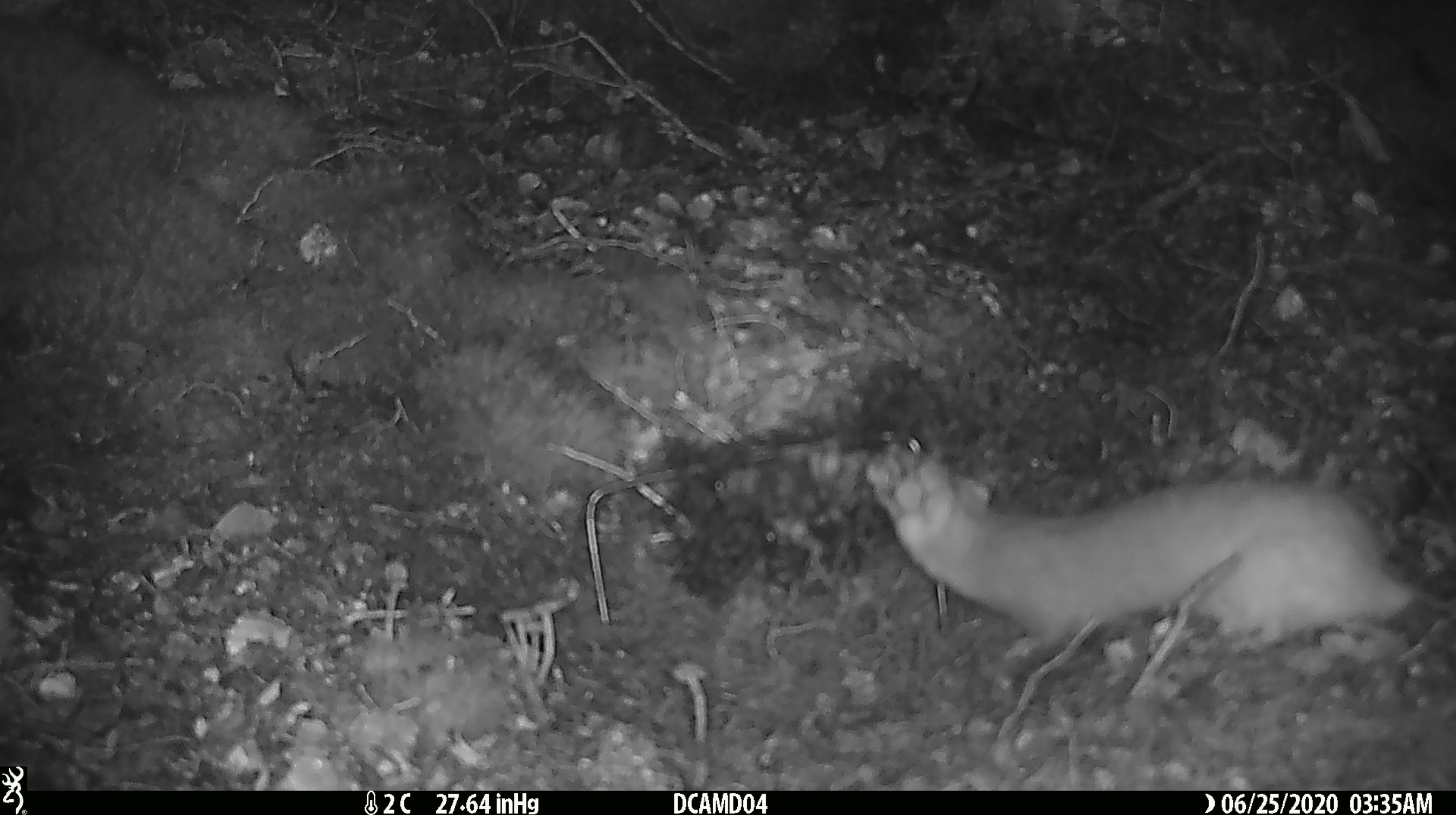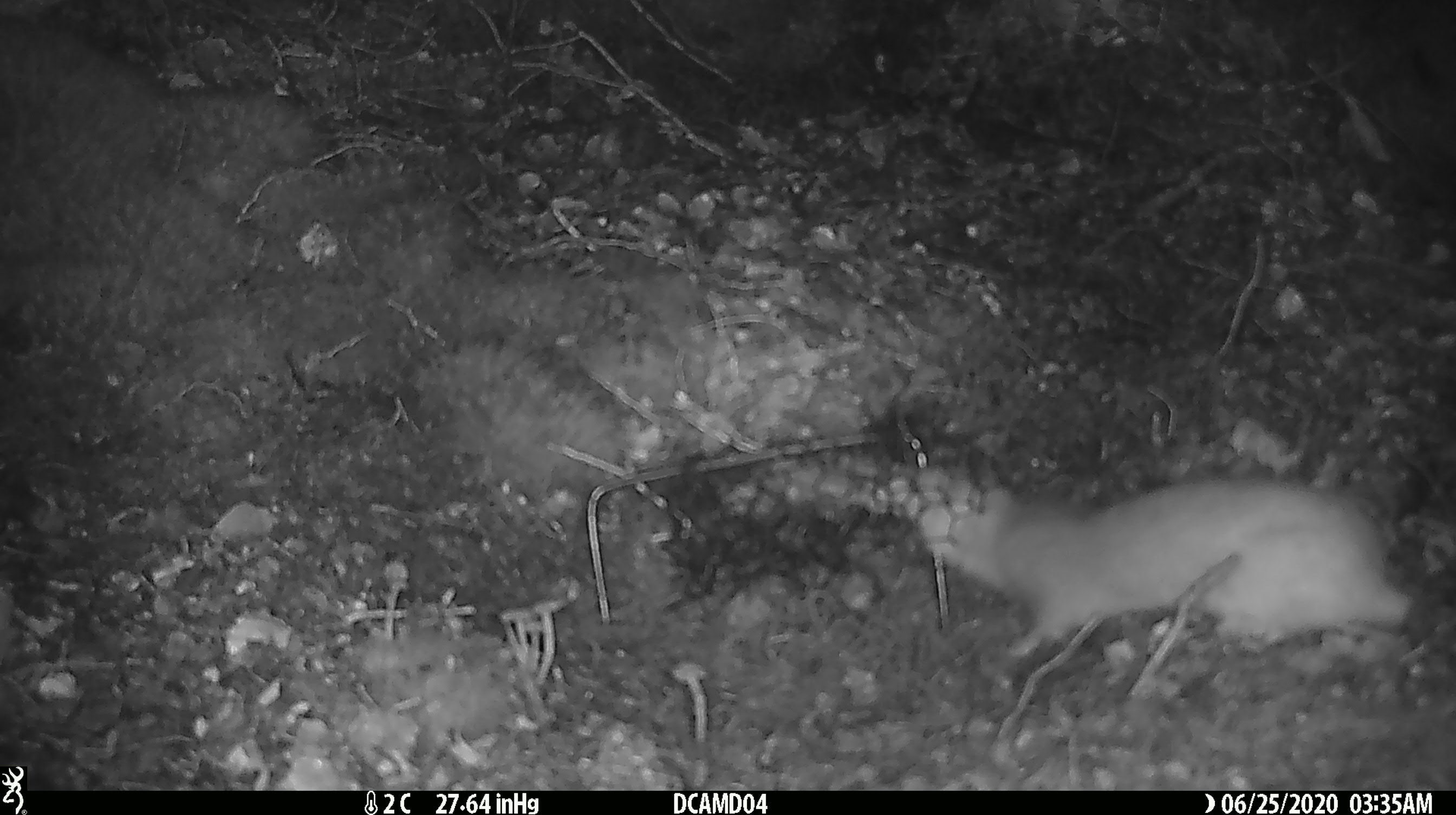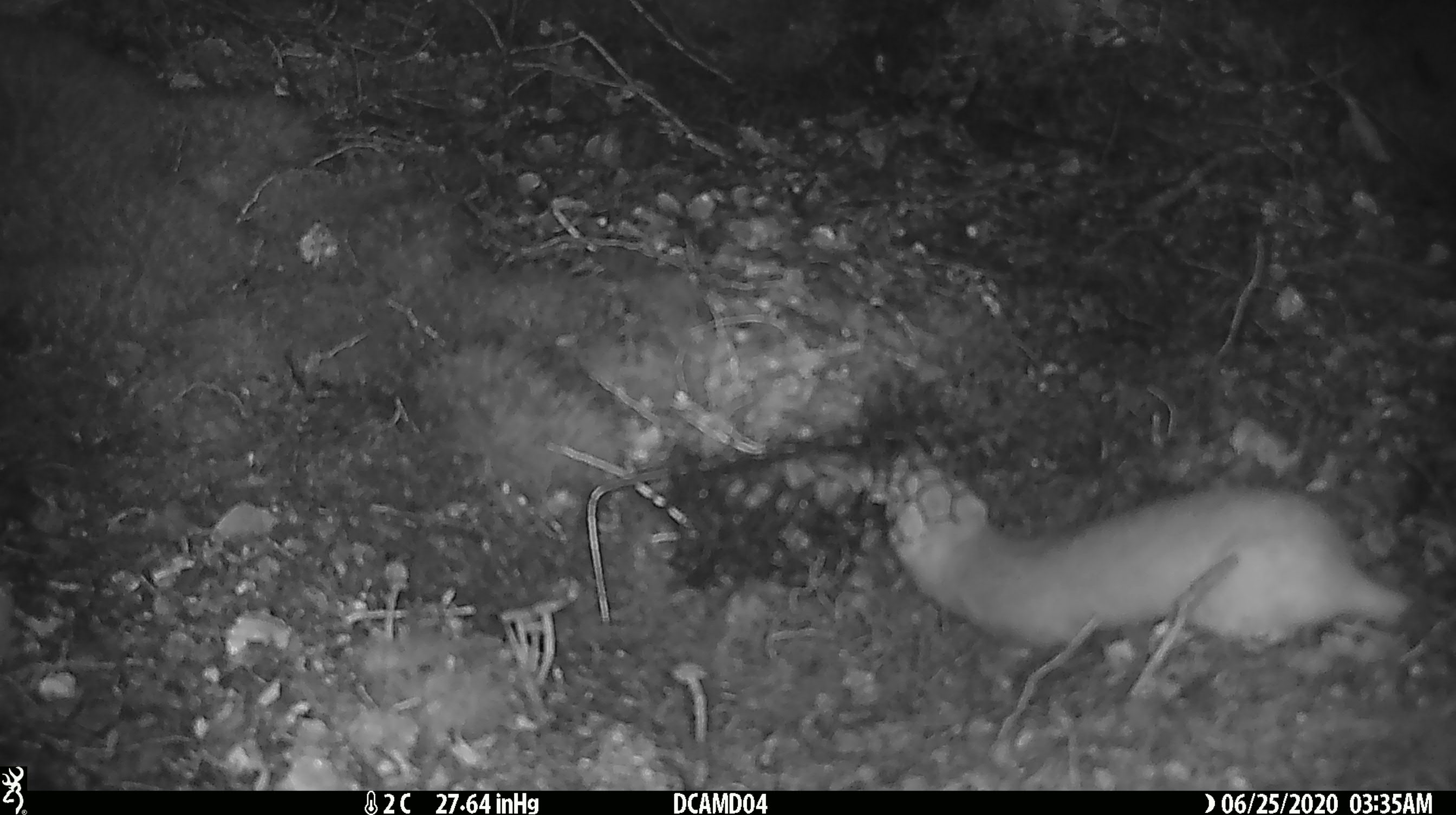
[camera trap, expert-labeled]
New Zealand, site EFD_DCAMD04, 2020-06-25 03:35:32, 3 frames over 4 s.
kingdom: Animalia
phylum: Chordata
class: Mammalia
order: Carnivora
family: Mustelidae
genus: Mustela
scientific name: Mustela erminea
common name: stoat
Stoat (Mustela erminea).